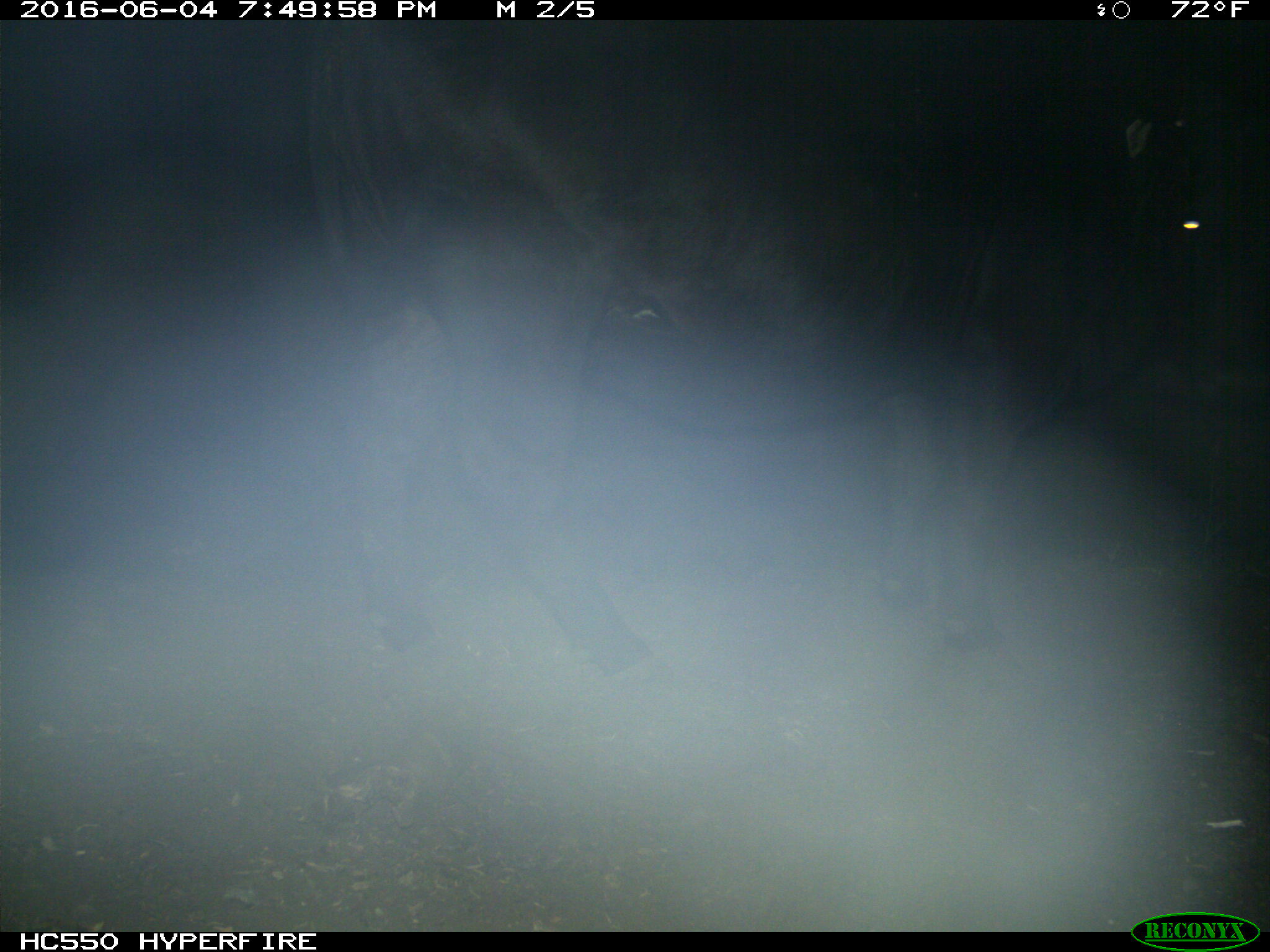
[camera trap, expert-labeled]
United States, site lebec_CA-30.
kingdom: Animalia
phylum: Chordata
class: Mammalia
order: Artiodactyla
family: Bovidae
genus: Bos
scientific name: Bos taurus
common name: domestic cow